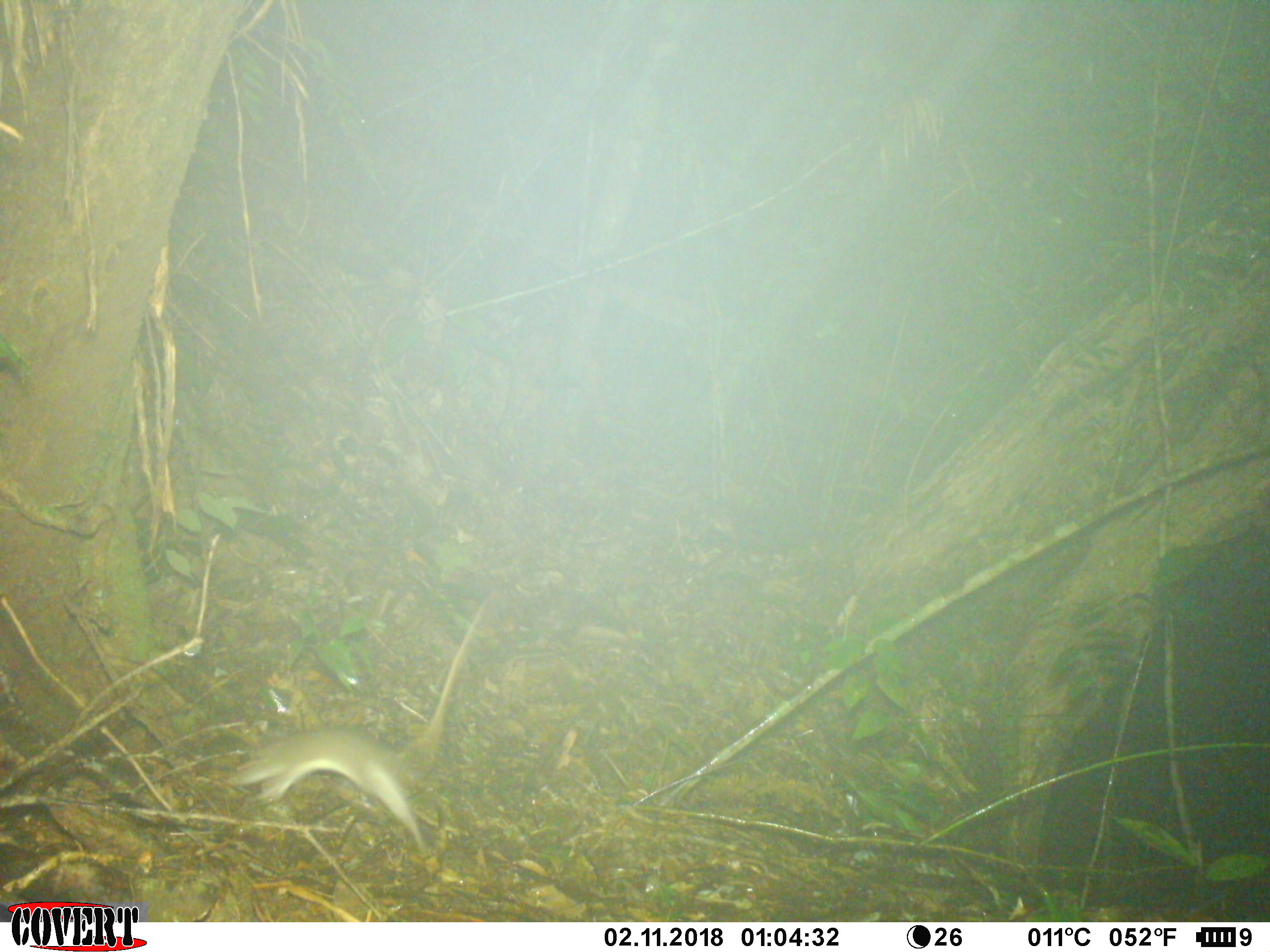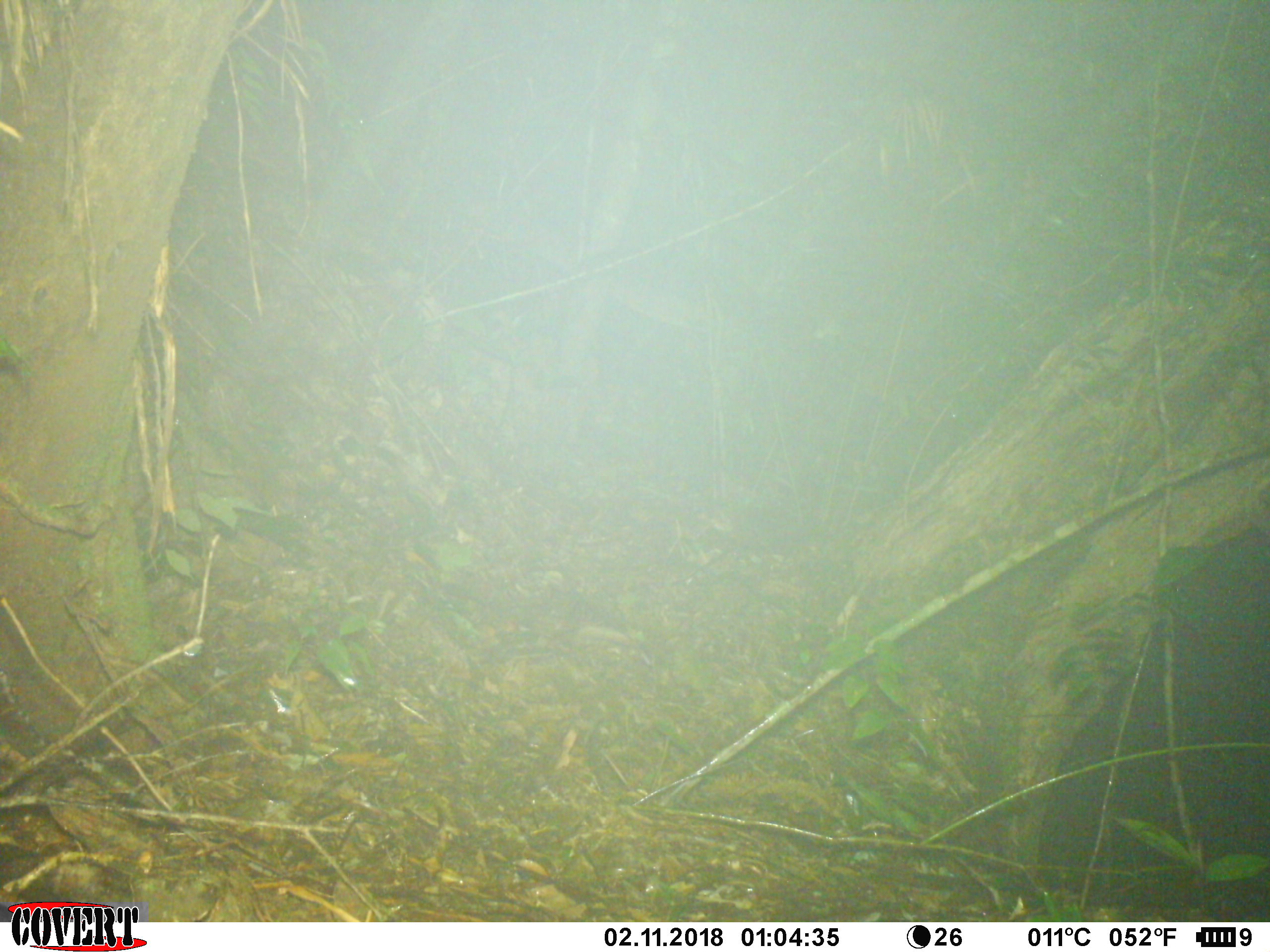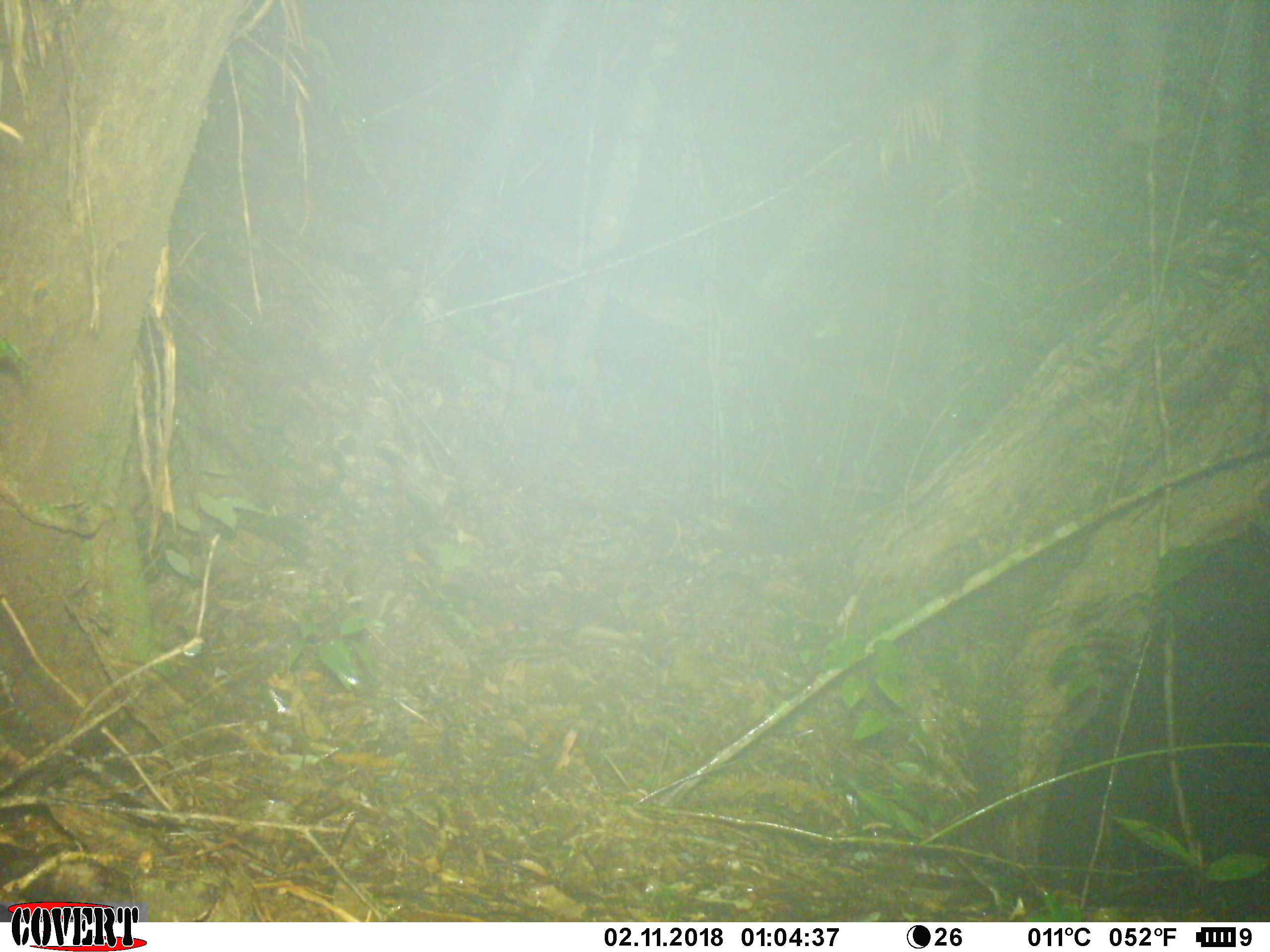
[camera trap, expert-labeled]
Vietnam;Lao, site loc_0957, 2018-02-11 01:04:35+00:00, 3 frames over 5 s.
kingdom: Animalia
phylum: Chordata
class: Mammalia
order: Rodentia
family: Muridae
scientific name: Muridae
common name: old-world mice and rats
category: unidentified murid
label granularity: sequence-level